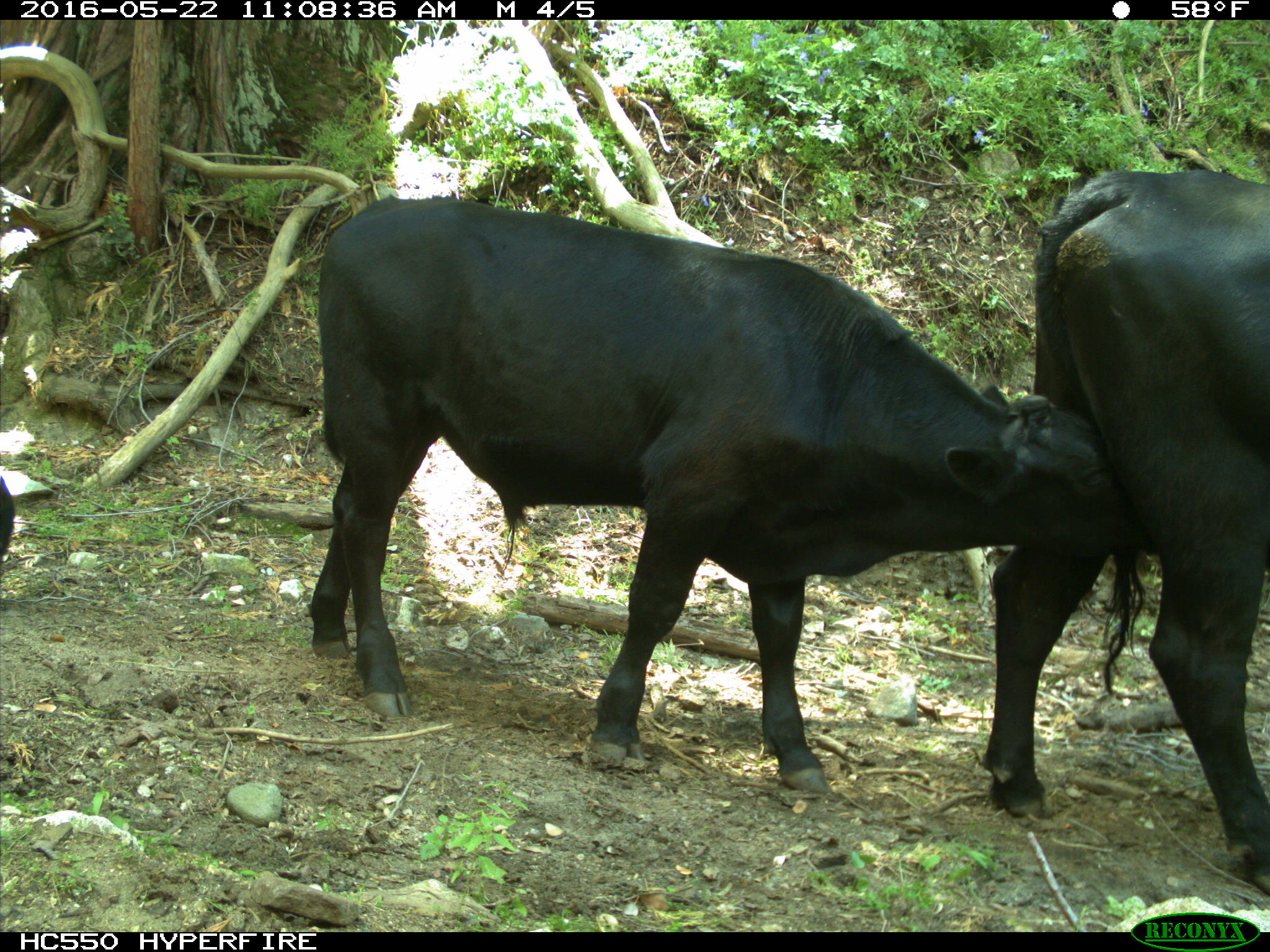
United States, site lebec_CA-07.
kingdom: Animalia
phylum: Chordata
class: Mammalia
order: Artiodactyla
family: Bovidae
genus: Bos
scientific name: Bos taurus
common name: domestic cow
Bos taurus (domestic cow).